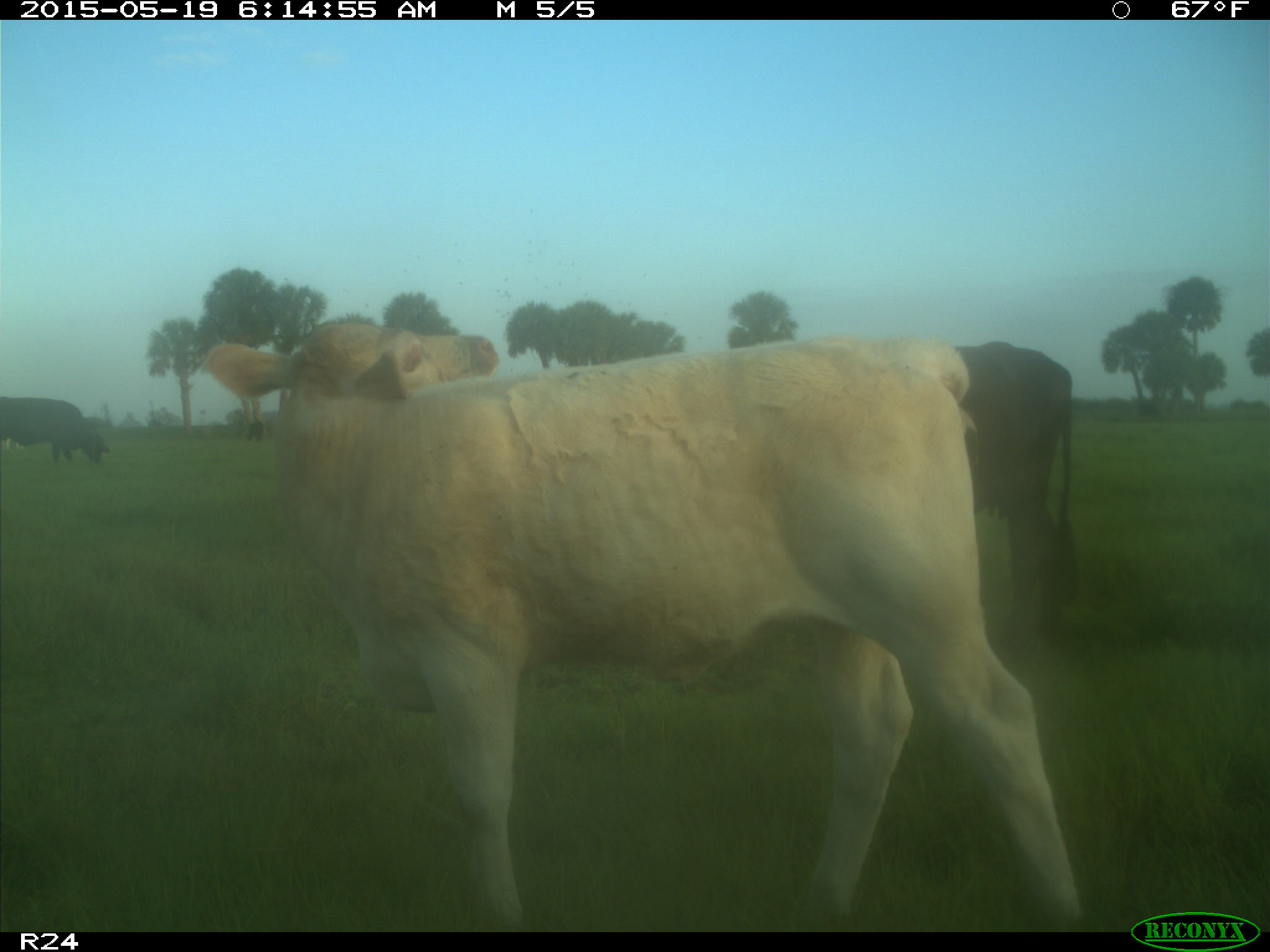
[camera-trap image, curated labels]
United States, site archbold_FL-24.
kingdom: Animalia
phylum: Chordata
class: Mammalia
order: Artiodactyla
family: Bovidae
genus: Bos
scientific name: Bos taurus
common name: domestic cow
Bos taurus (domestic cow).